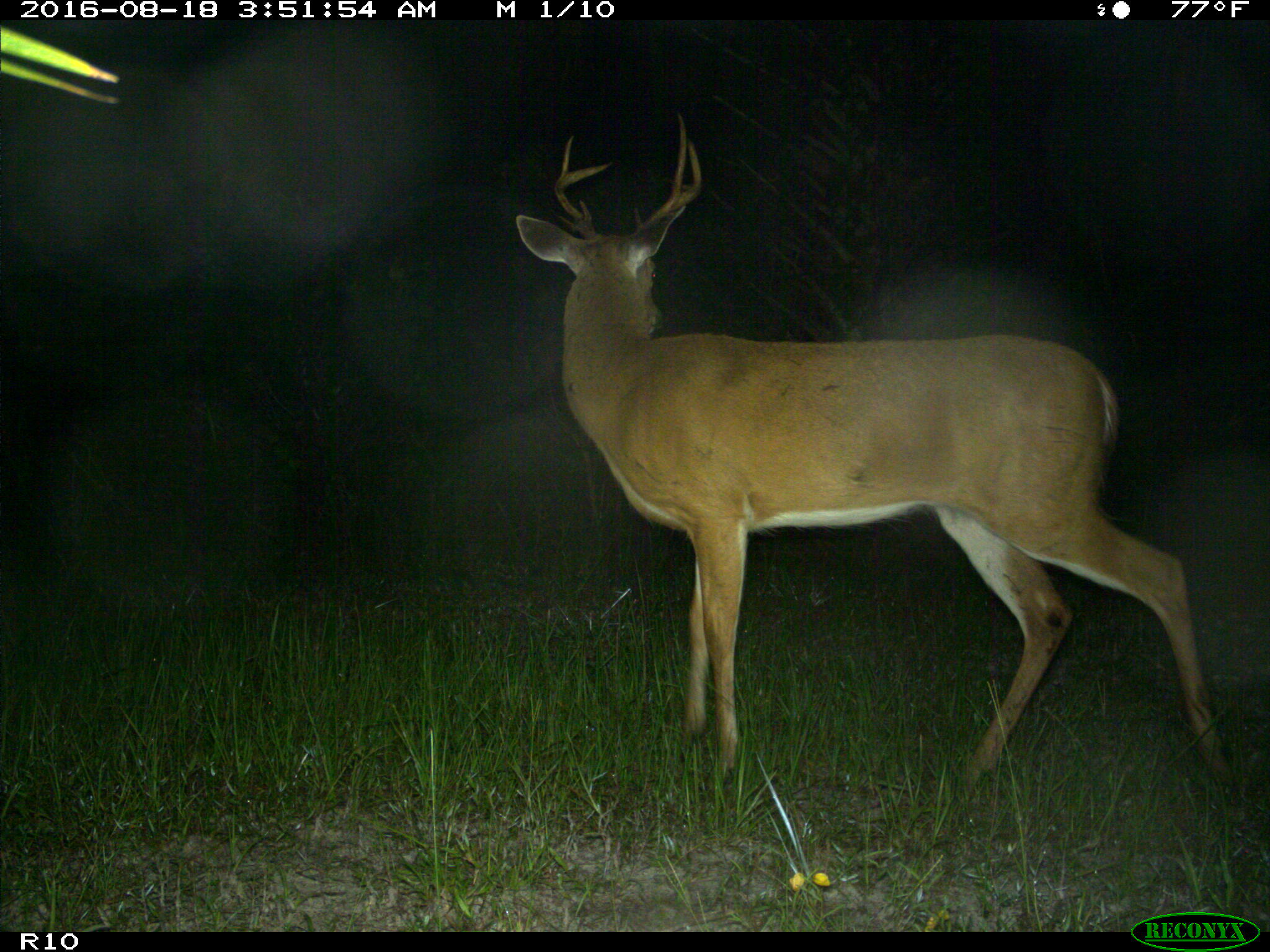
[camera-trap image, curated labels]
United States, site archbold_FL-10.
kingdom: Animalia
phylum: Chordata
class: Mammalia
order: Artiodactyla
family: Cervidae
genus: Odocoileus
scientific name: Odocoileus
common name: deer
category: unidentified deer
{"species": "unidentified deer (deer) (Odocoileus)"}